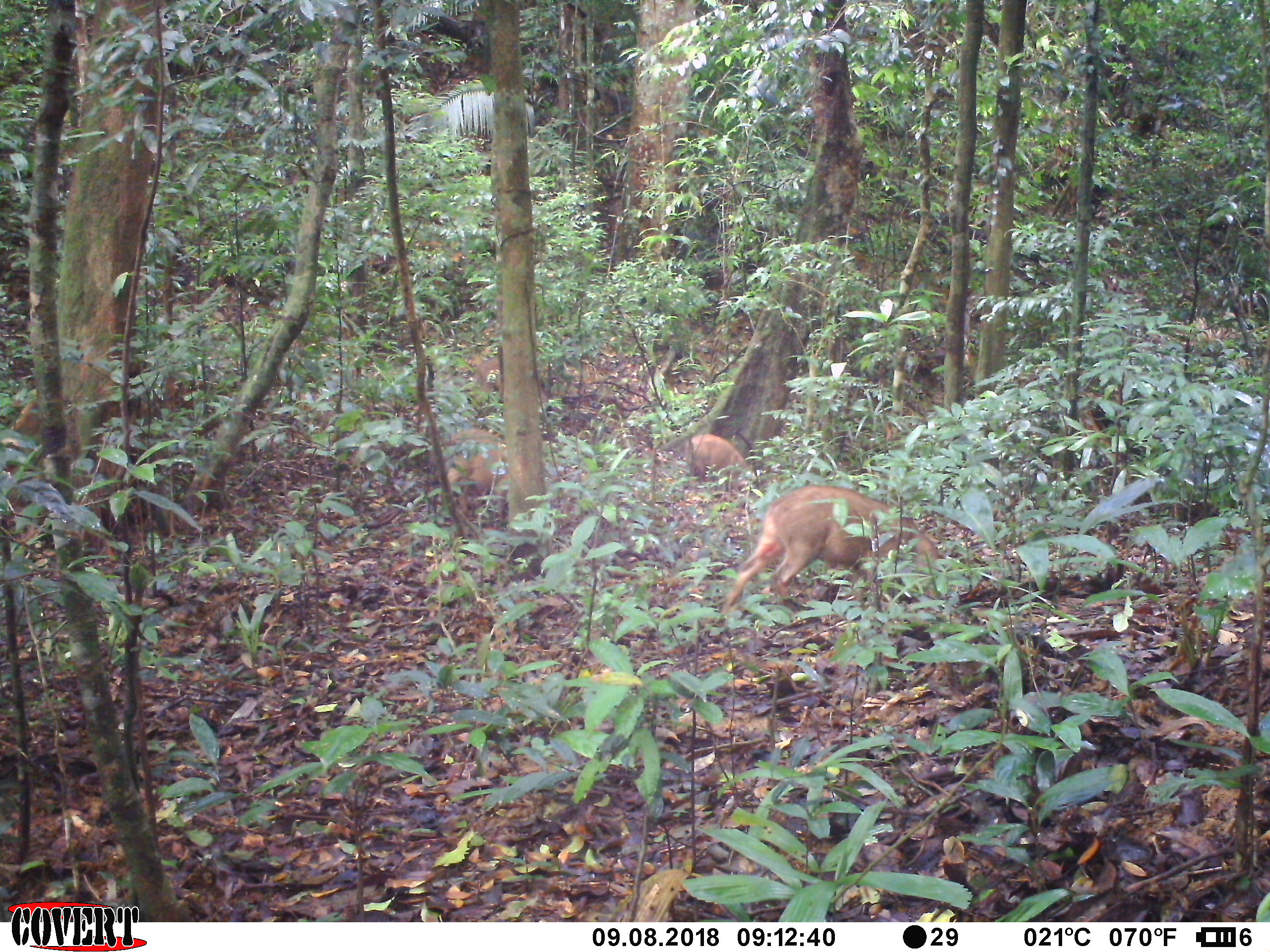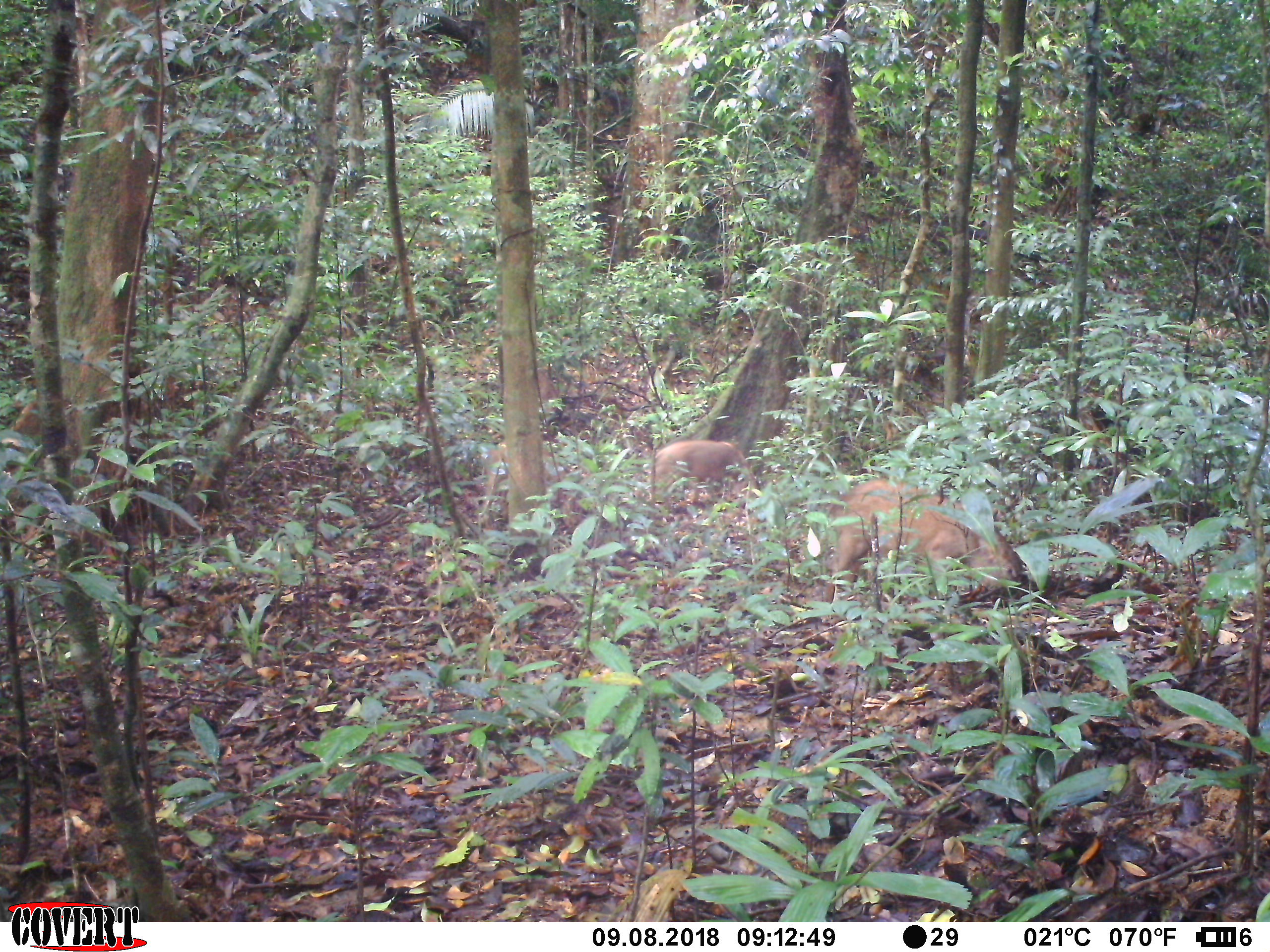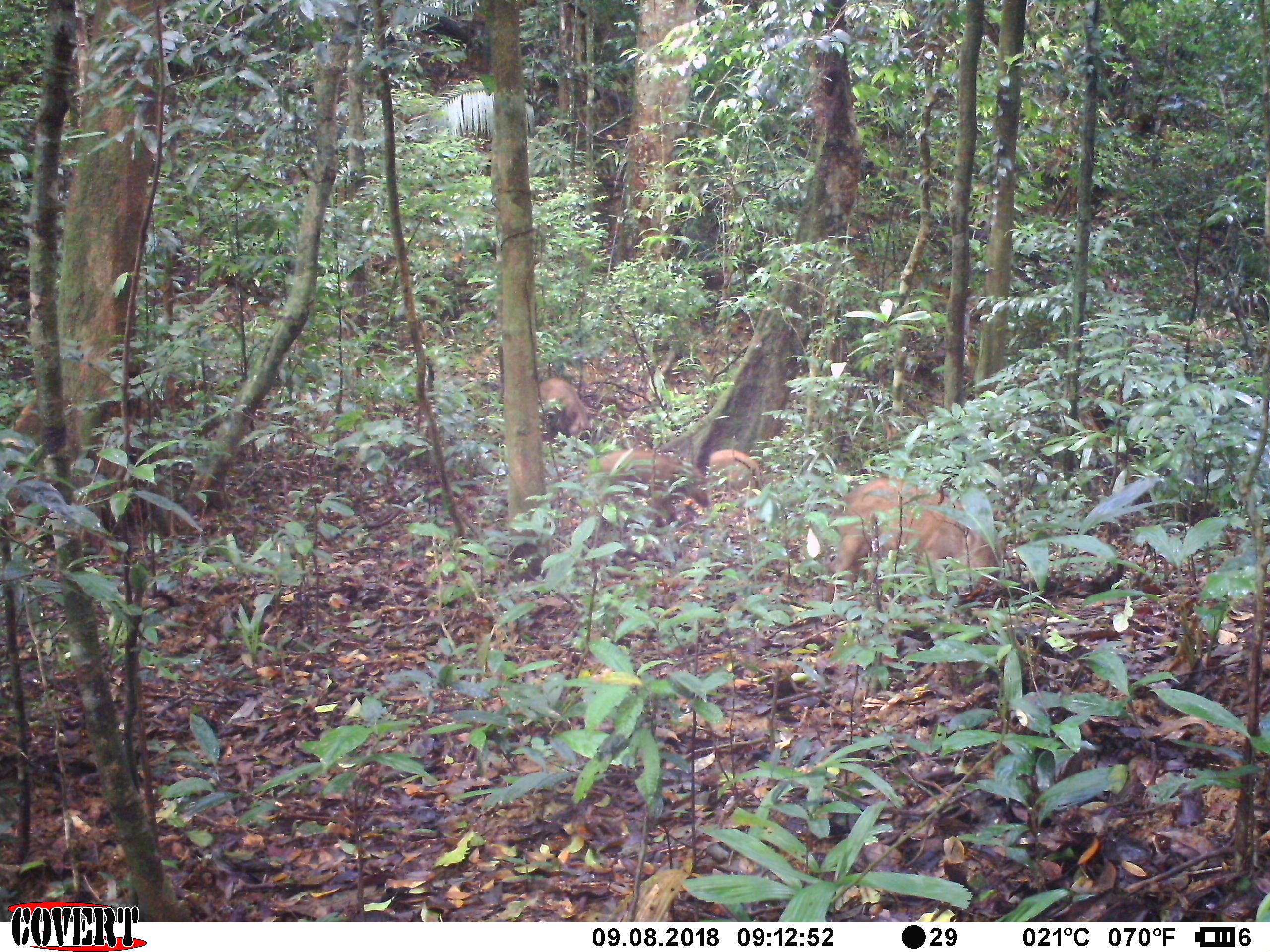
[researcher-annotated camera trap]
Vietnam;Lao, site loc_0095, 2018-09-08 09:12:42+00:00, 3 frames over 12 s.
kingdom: Animalia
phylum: Chordata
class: Mammalia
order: Artiodactyla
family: Suidae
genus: Sus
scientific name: Sus scrofa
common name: eurasian wild pig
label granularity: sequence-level